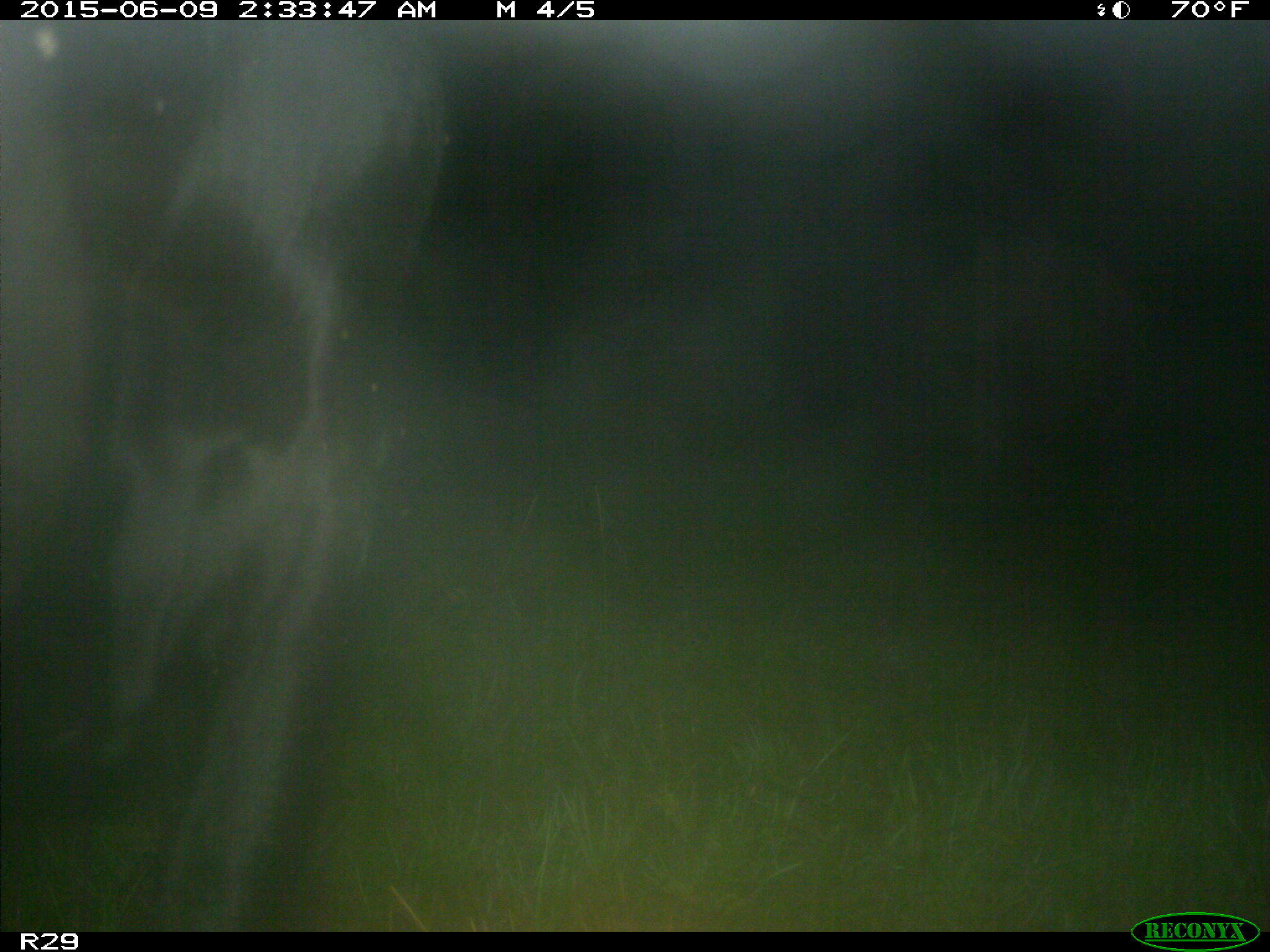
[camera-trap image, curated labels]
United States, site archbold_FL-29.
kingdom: Animalia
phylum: Chordata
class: Mammalia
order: Artiodactyla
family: Bovidae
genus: Bos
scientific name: Bos taurus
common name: domestic cow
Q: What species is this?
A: Bos taurus (domestic cow).